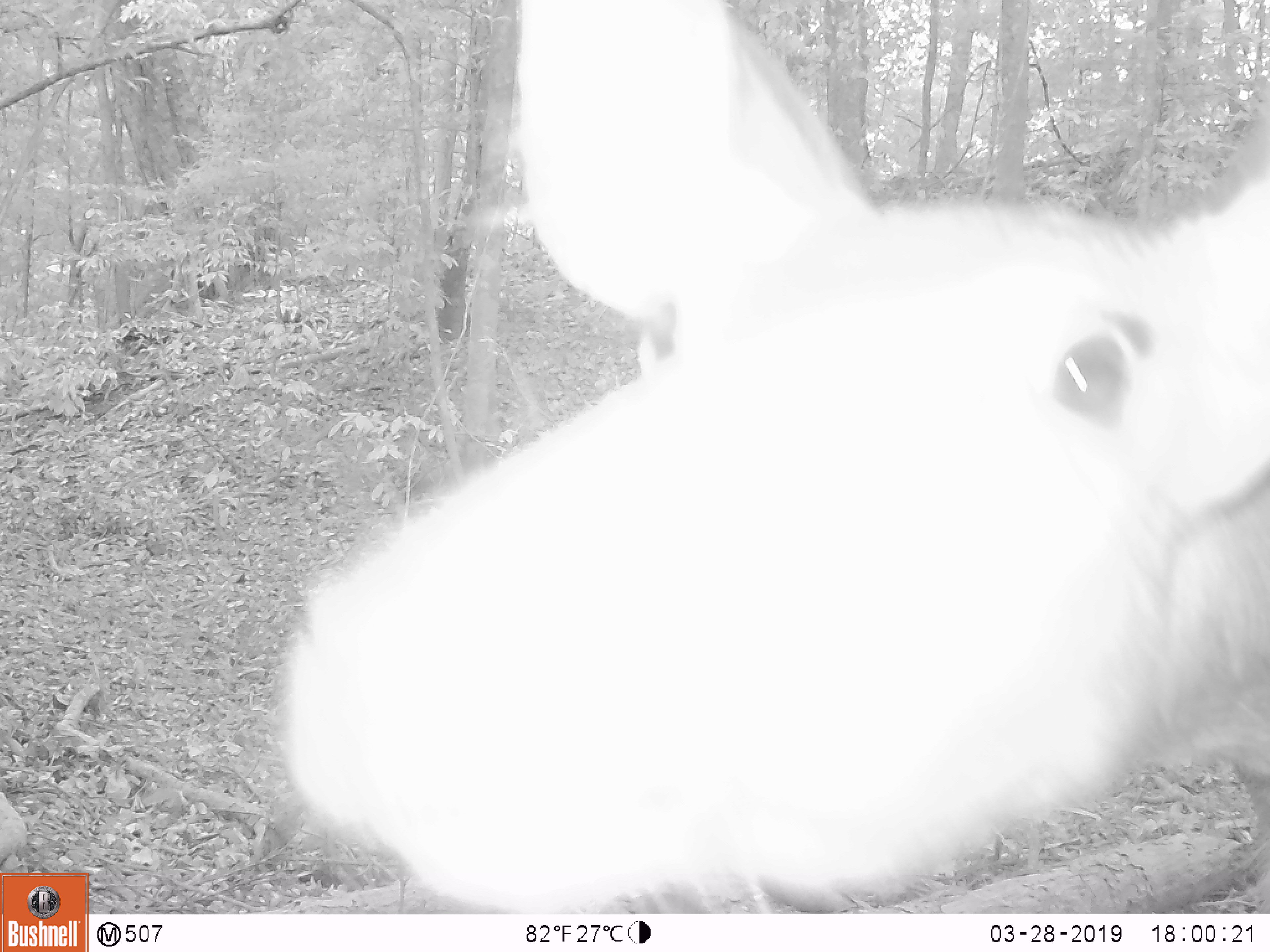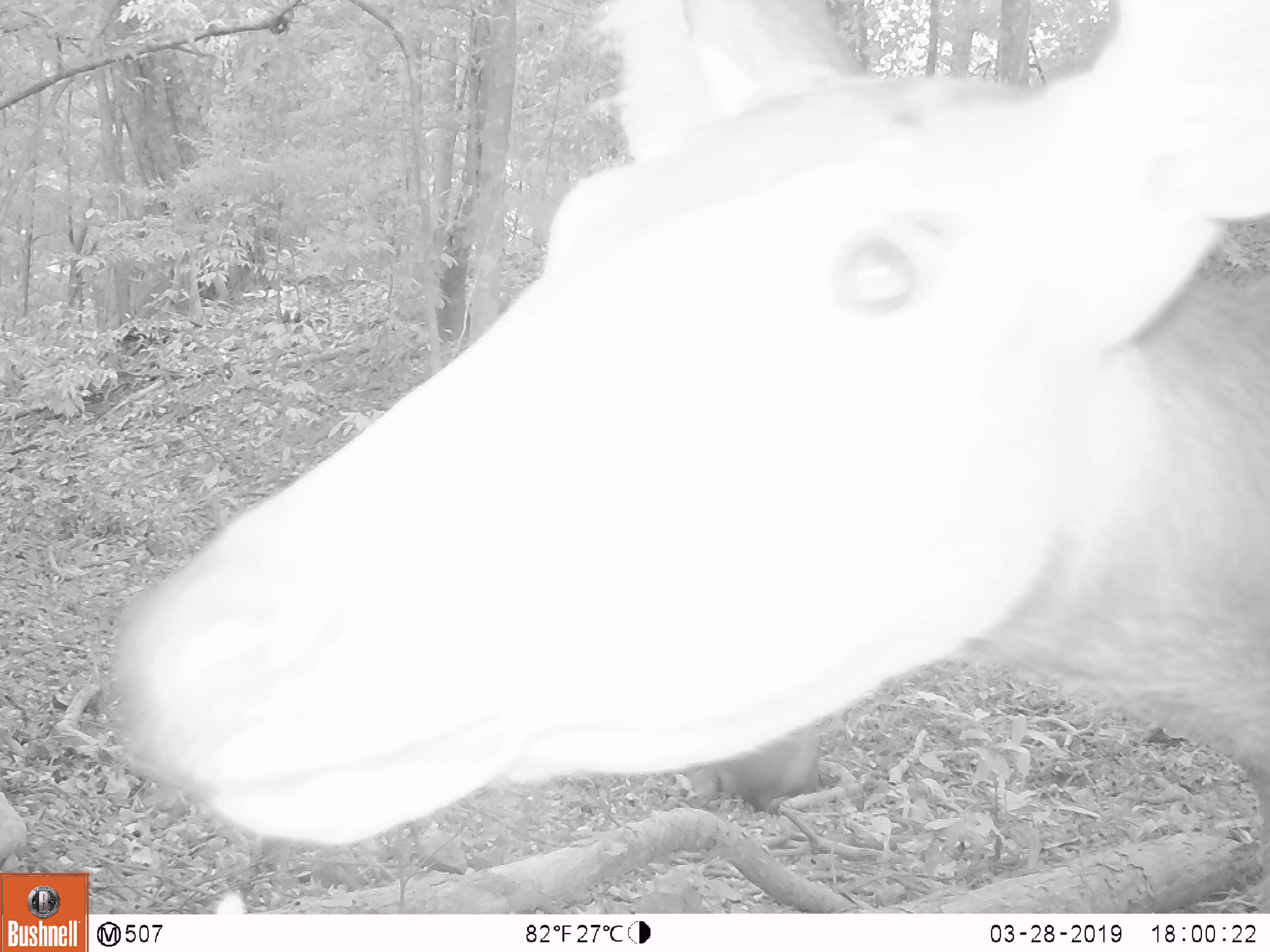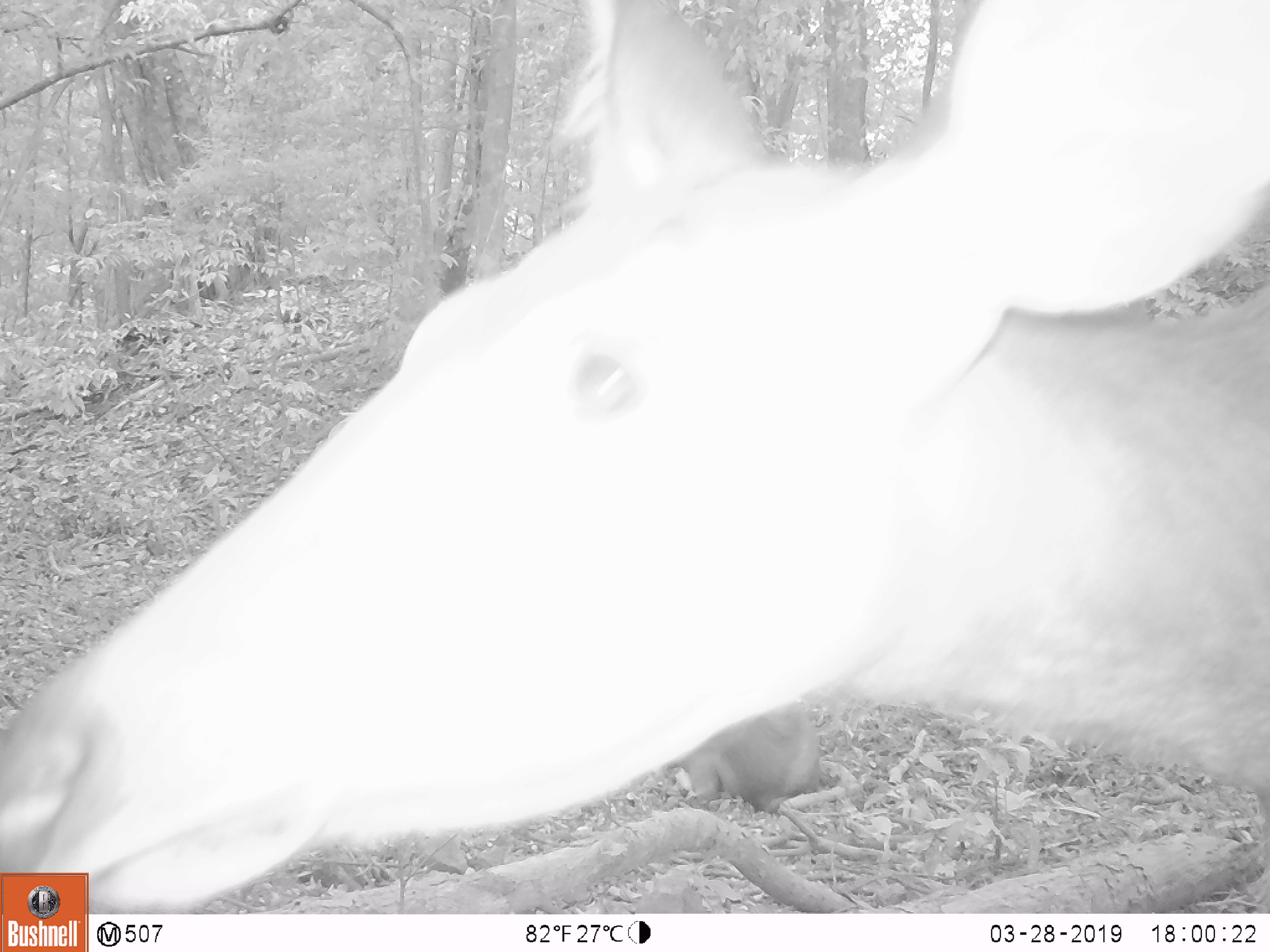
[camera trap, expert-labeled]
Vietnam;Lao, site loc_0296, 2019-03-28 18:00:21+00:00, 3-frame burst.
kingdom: Animalia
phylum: Chordata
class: Mammalia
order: Artiodactyla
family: Cervidae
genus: Rusa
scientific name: Rusa unicolor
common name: sambar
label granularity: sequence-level